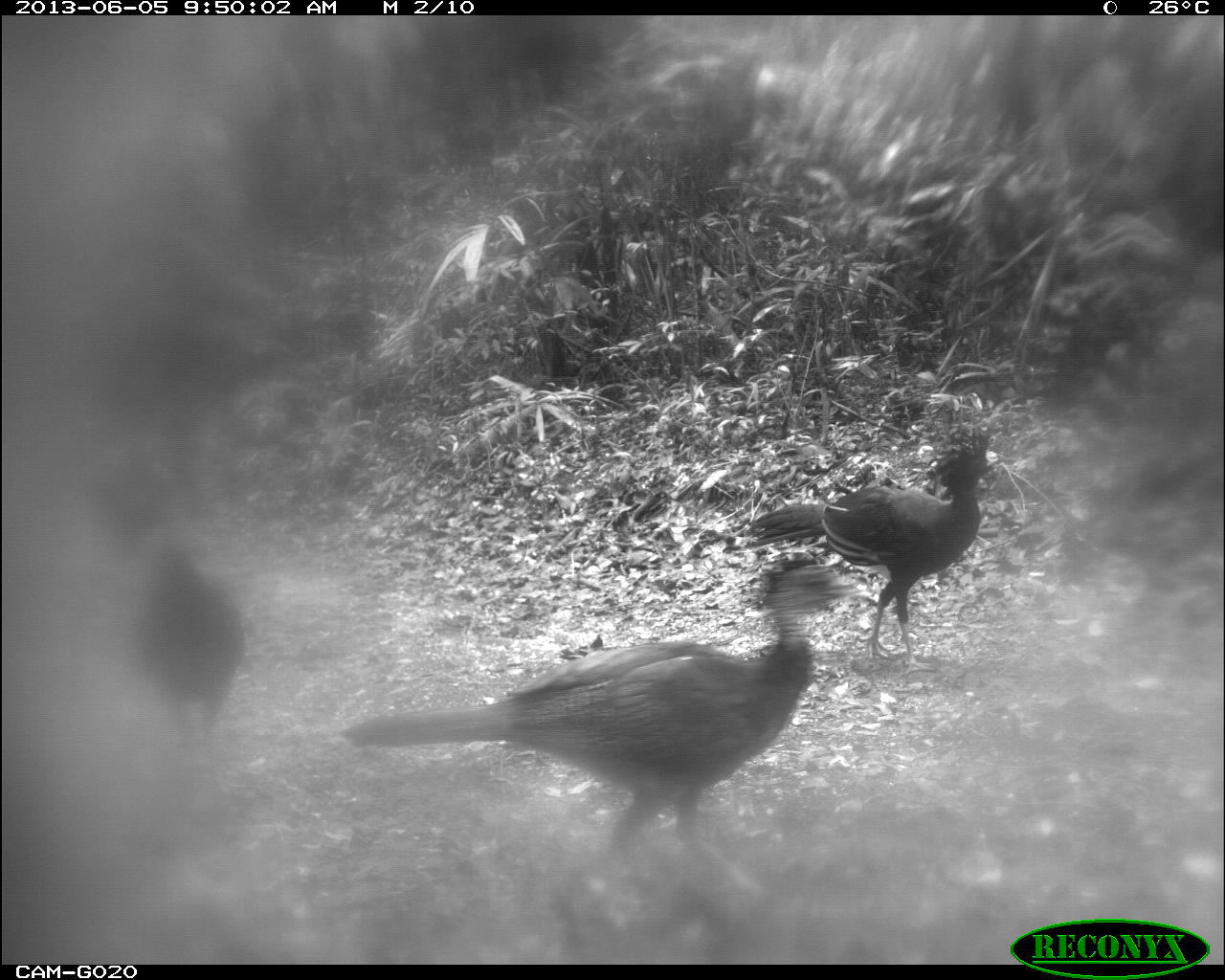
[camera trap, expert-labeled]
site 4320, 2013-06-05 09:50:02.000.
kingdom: Animalia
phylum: Chordata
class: Aves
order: Galliformes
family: Cracidae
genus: Crax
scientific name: Crax rubra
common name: great curassow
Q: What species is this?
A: Crax rubra (great curassow).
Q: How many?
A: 4.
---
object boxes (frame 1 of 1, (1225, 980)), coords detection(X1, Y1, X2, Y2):
crax rubra: detection(337, 553, 863, 891); detection(743, 424, 1000, 677); detection(129, 537, 245, 743)